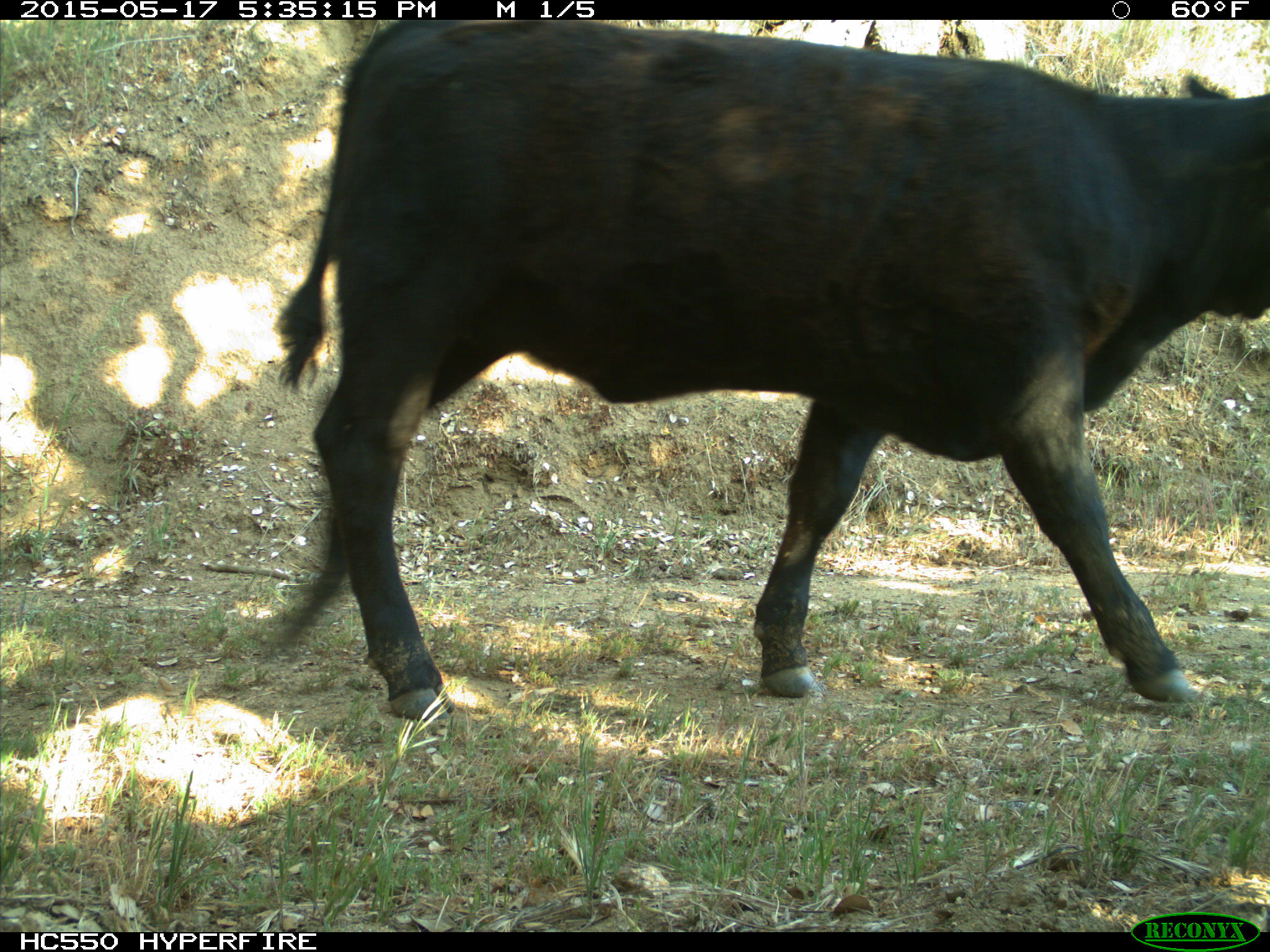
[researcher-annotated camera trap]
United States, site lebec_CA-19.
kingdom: Animalia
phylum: Chordata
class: Mammalia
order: Artiodactyla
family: Bovidae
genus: Bos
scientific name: Bos taurus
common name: domestic cow